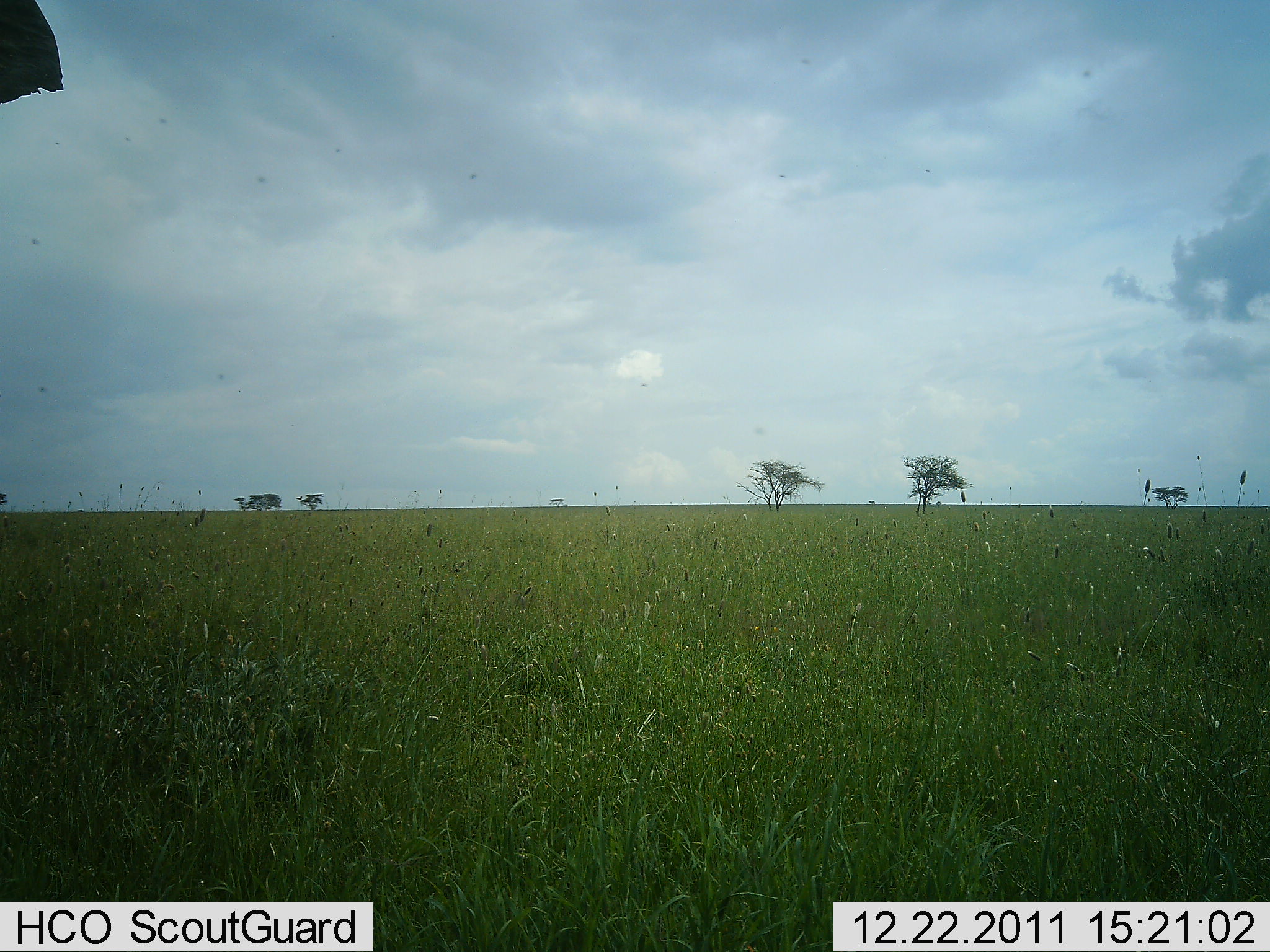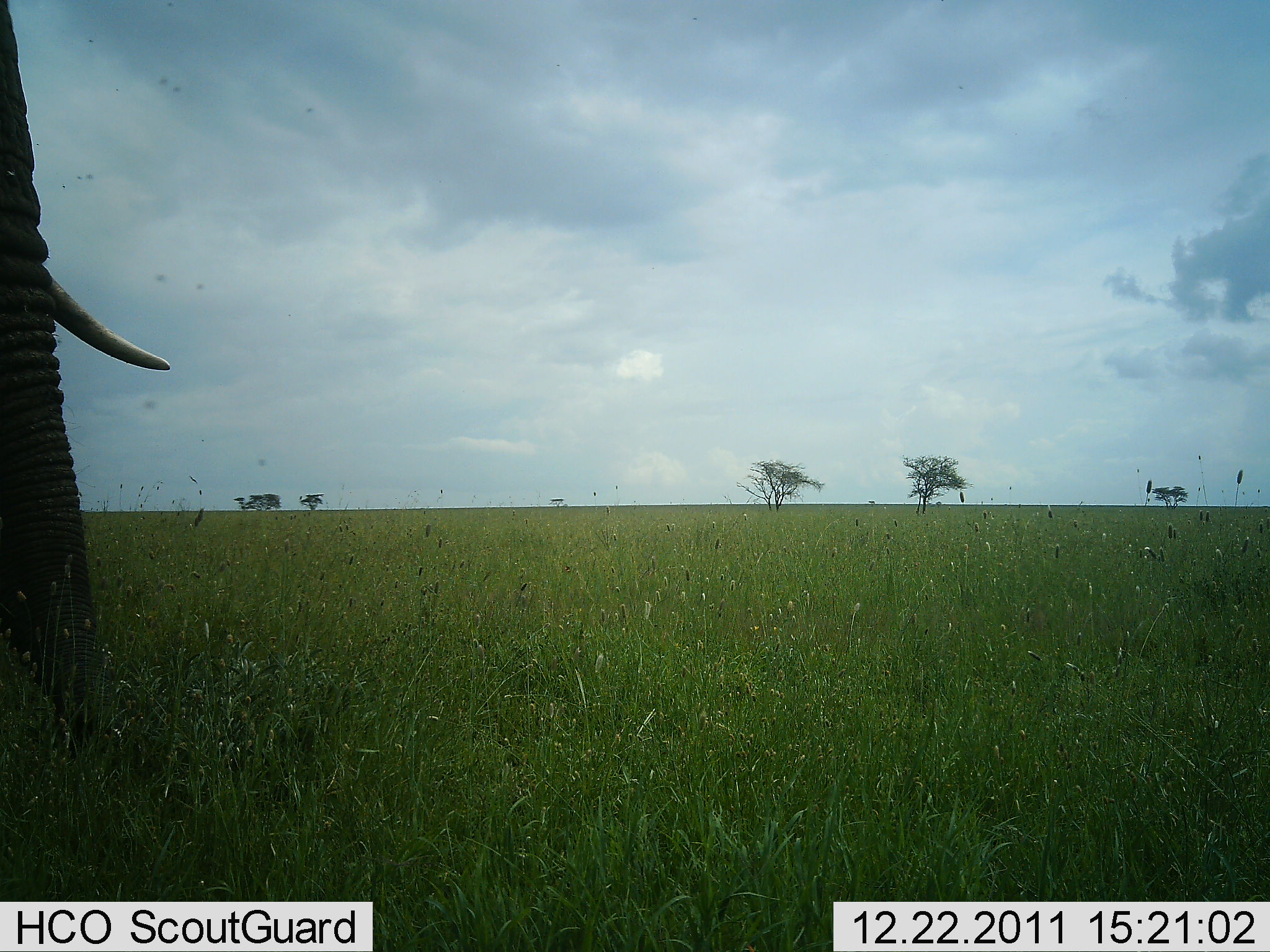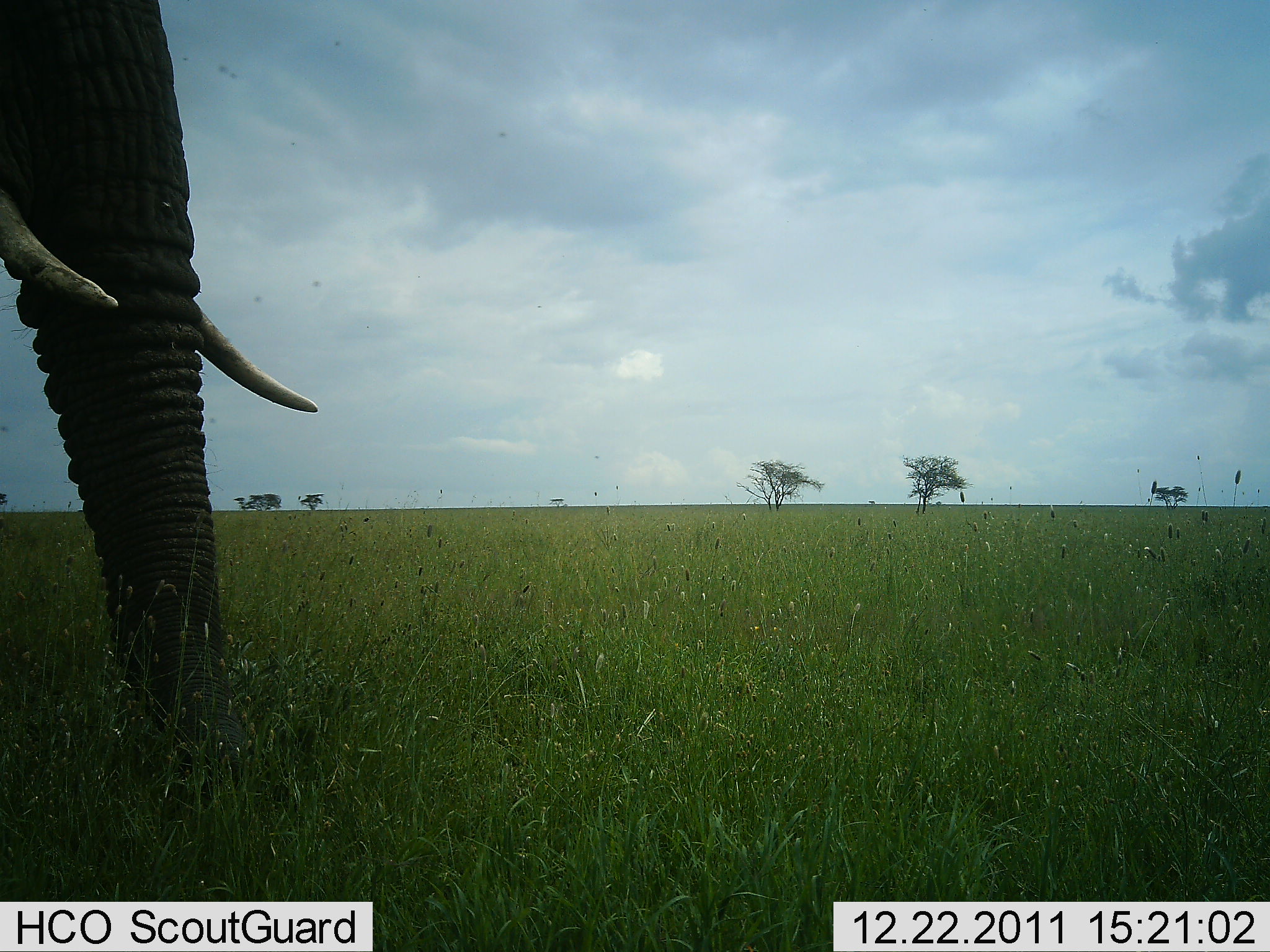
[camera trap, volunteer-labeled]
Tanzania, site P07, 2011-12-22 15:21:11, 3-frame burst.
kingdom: Animalia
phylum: Chordata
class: Mammalia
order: Proboscidea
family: Elephantidae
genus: Loxodonta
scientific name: Loxodonta africana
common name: african bush elephant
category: elephant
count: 1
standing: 29%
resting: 0%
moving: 64%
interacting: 0%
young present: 0%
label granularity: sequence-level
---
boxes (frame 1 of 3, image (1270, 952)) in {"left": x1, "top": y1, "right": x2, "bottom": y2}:
animal: {"left": 0, "top": 1, "right": 66, "bottom": 111}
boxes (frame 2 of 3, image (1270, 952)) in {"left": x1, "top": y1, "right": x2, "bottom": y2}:
animal: {"left": 0, "top": 0, "right": 170, "bottom": 778}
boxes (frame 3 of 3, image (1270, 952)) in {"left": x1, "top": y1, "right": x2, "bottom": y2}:
animal: {"left": 0, "top": 0, "right": 322, "bottom": 824}